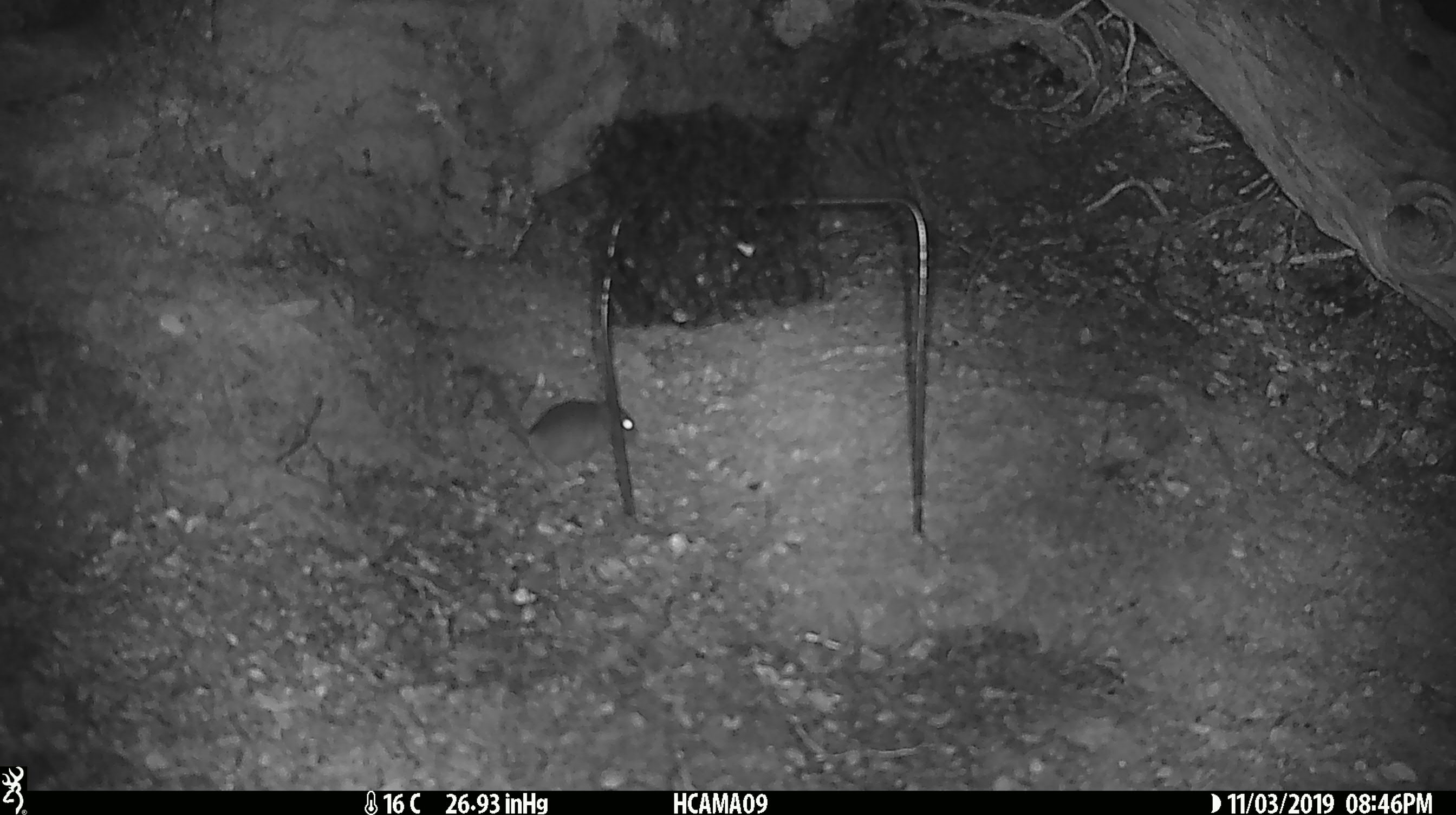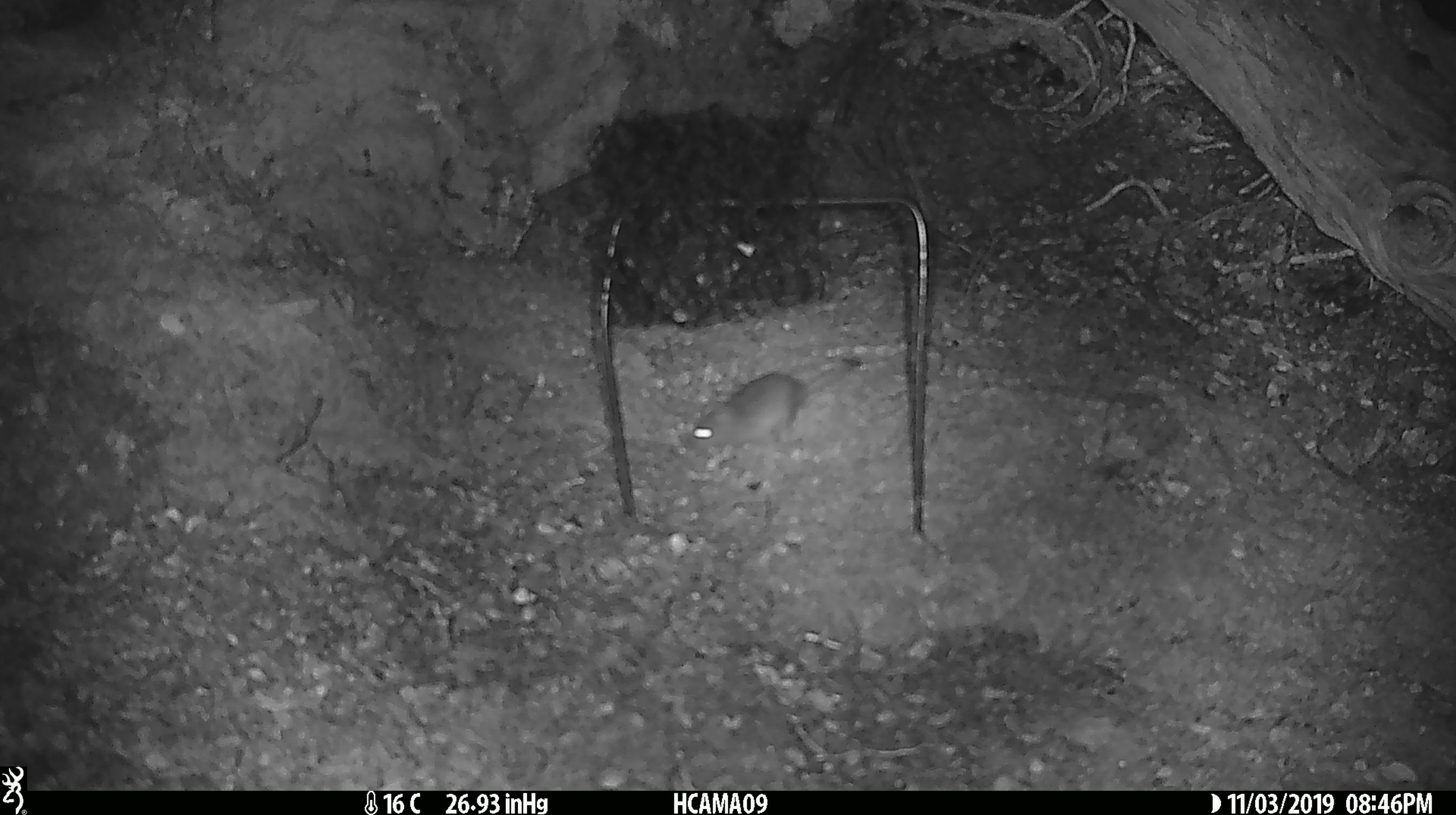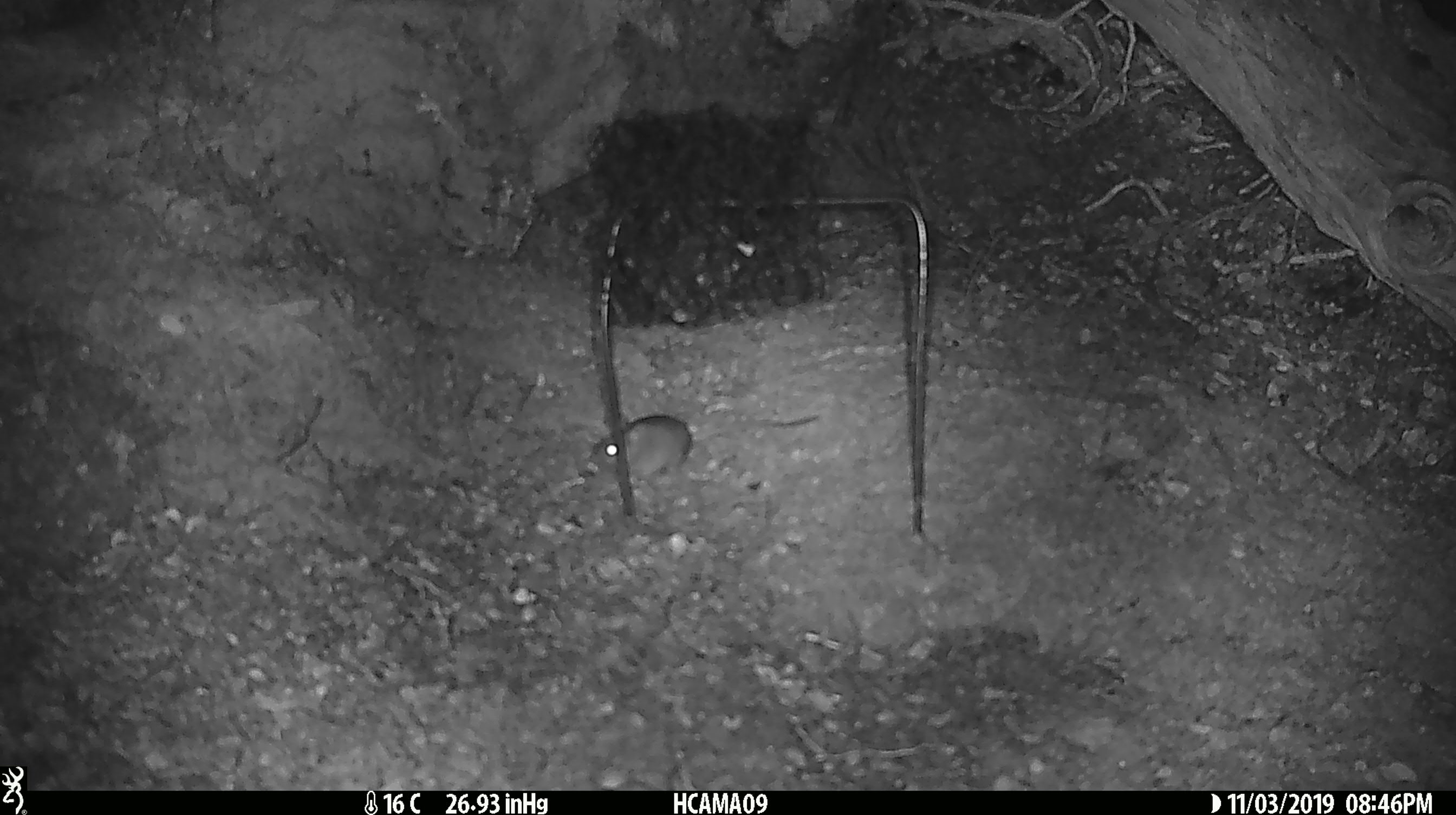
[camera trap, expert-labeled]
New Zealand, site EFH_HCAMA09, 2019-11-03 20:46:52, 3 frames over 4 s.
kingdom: Animalia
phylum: Chordata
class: Mammalia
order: Rodentia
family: Muridae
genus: Mus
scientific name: Mus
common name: mouse